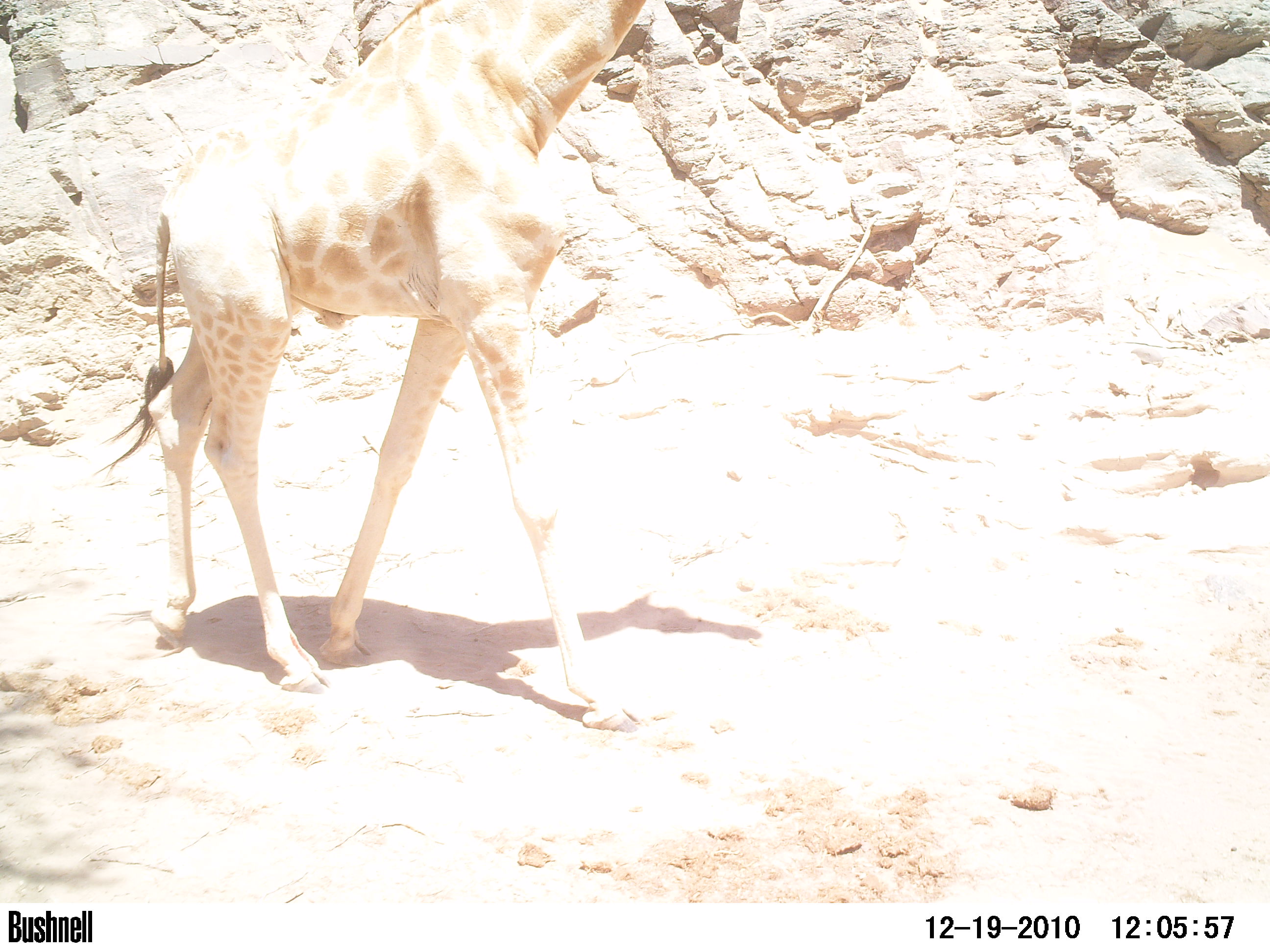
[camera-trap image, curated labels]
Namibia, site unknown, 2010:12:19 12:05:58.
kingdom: Animalia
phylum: Chordata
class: Mammalia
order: Artiodactyla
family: Giraffidae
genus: Giraffa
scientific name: Giraffa camelopardalis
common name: giraffe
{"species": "Giraffa camelopardalis (giraffe)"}